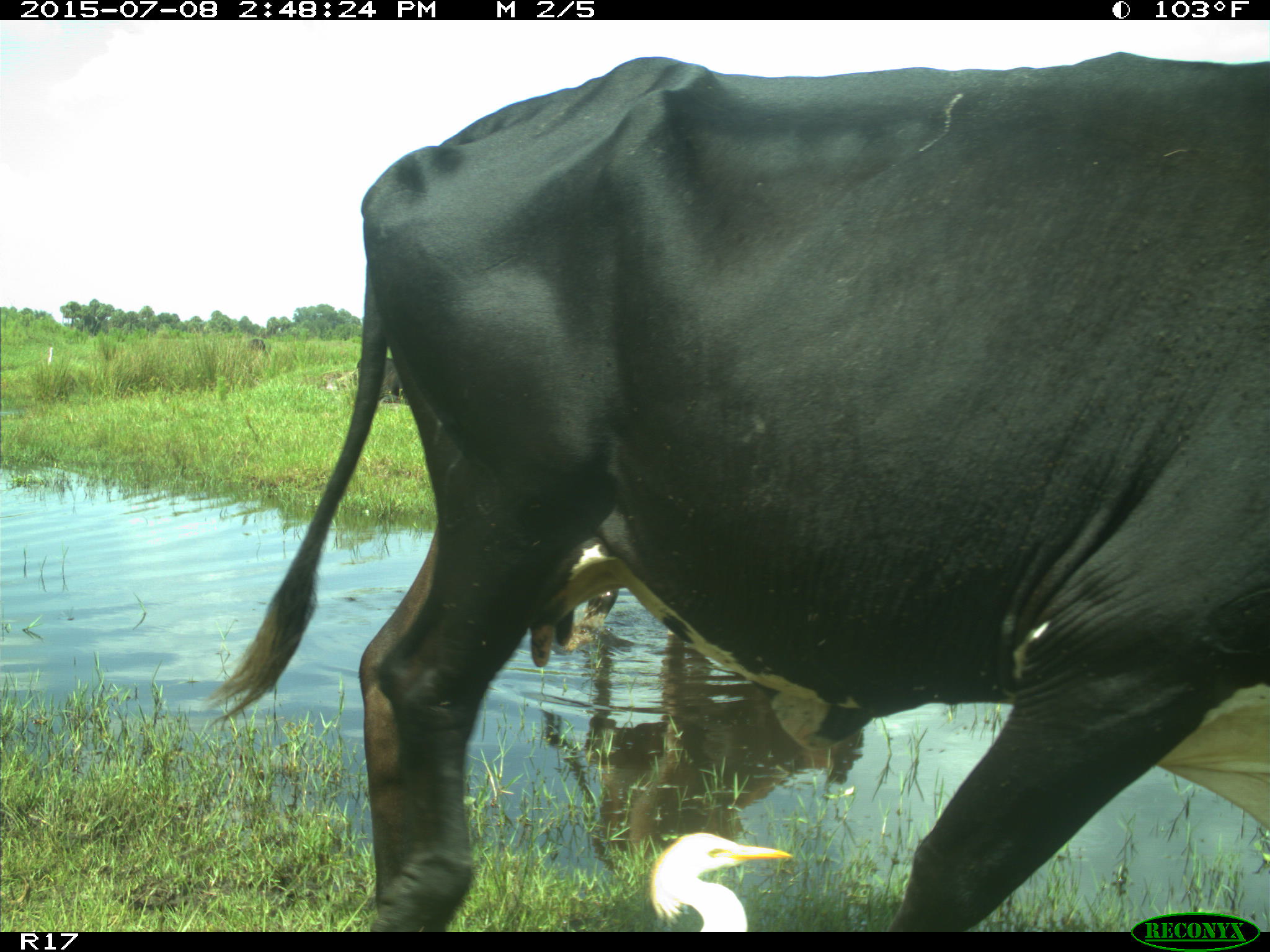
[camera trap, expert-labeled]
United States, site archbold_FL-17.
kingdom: Animalia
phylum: Chordata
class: Mammalia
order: Artiodactyla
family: Bovidae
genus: Bos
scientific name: Bos taurus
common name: domestic cow